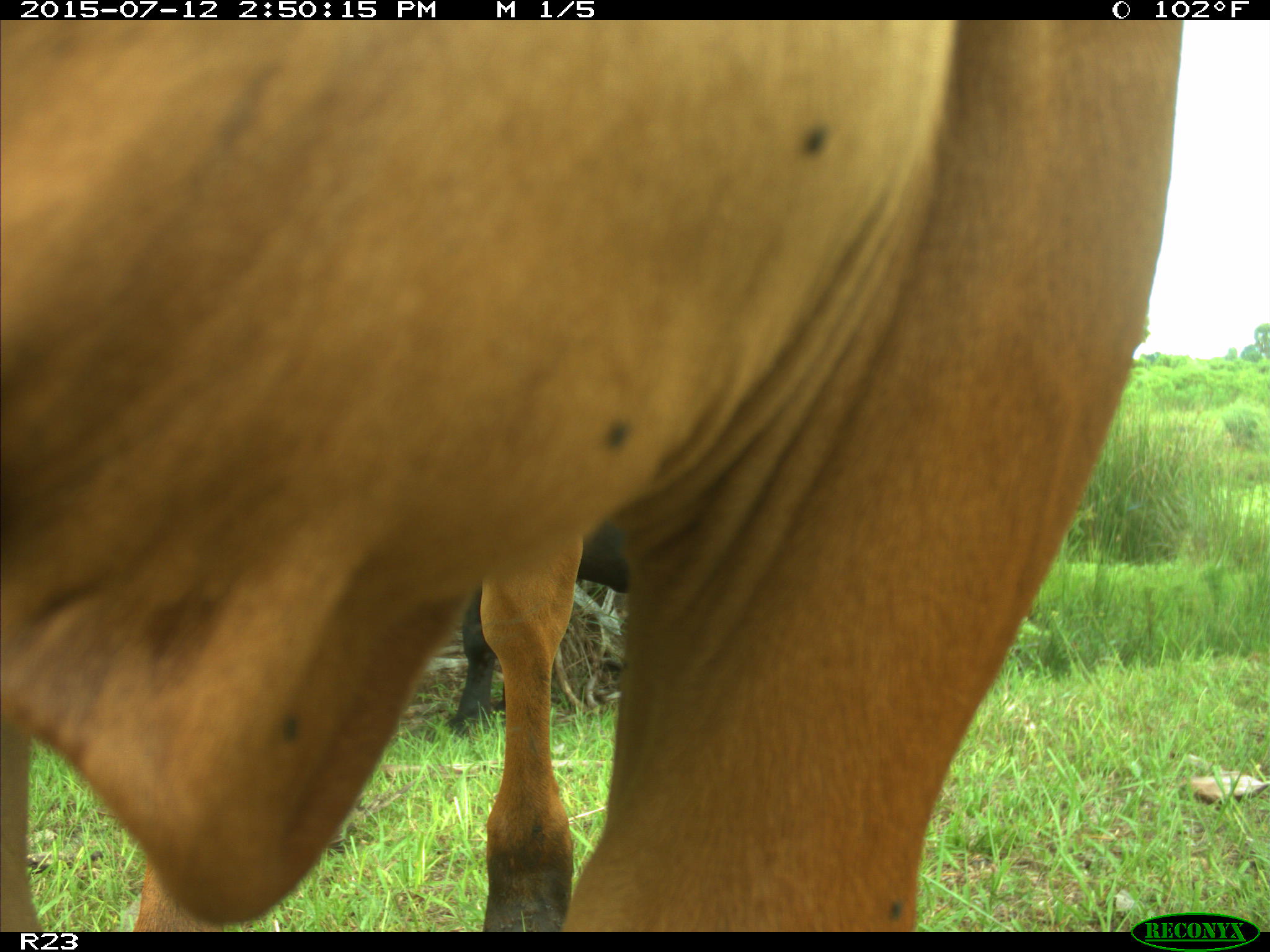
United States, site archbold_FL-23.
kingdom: Animalia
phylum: Chordata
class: Mammalia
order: Artiodactyla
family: Bovidae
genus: Bos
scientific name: Bos taurus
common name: domestic cow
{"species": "Bos taurus (domestic cow)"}